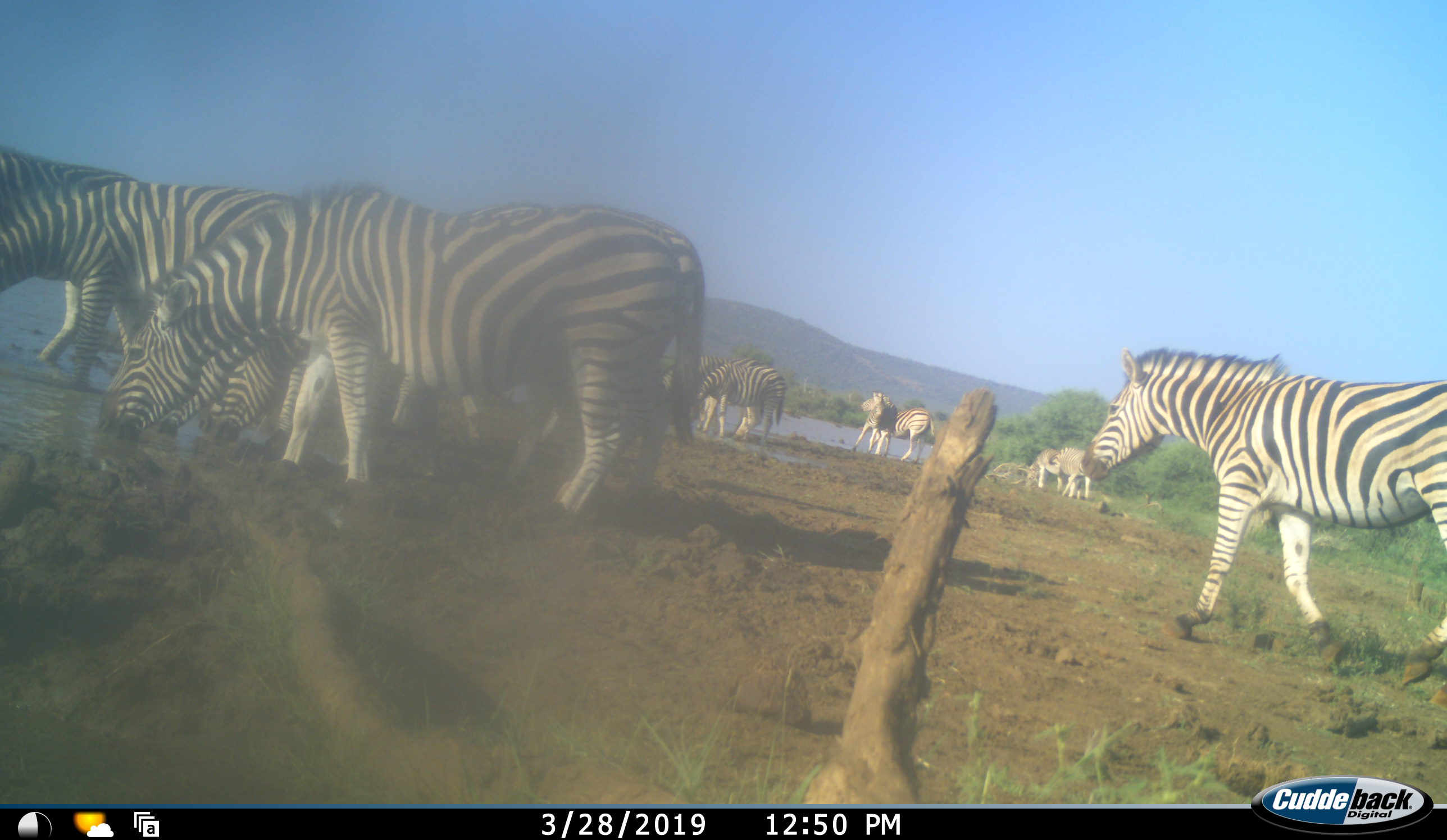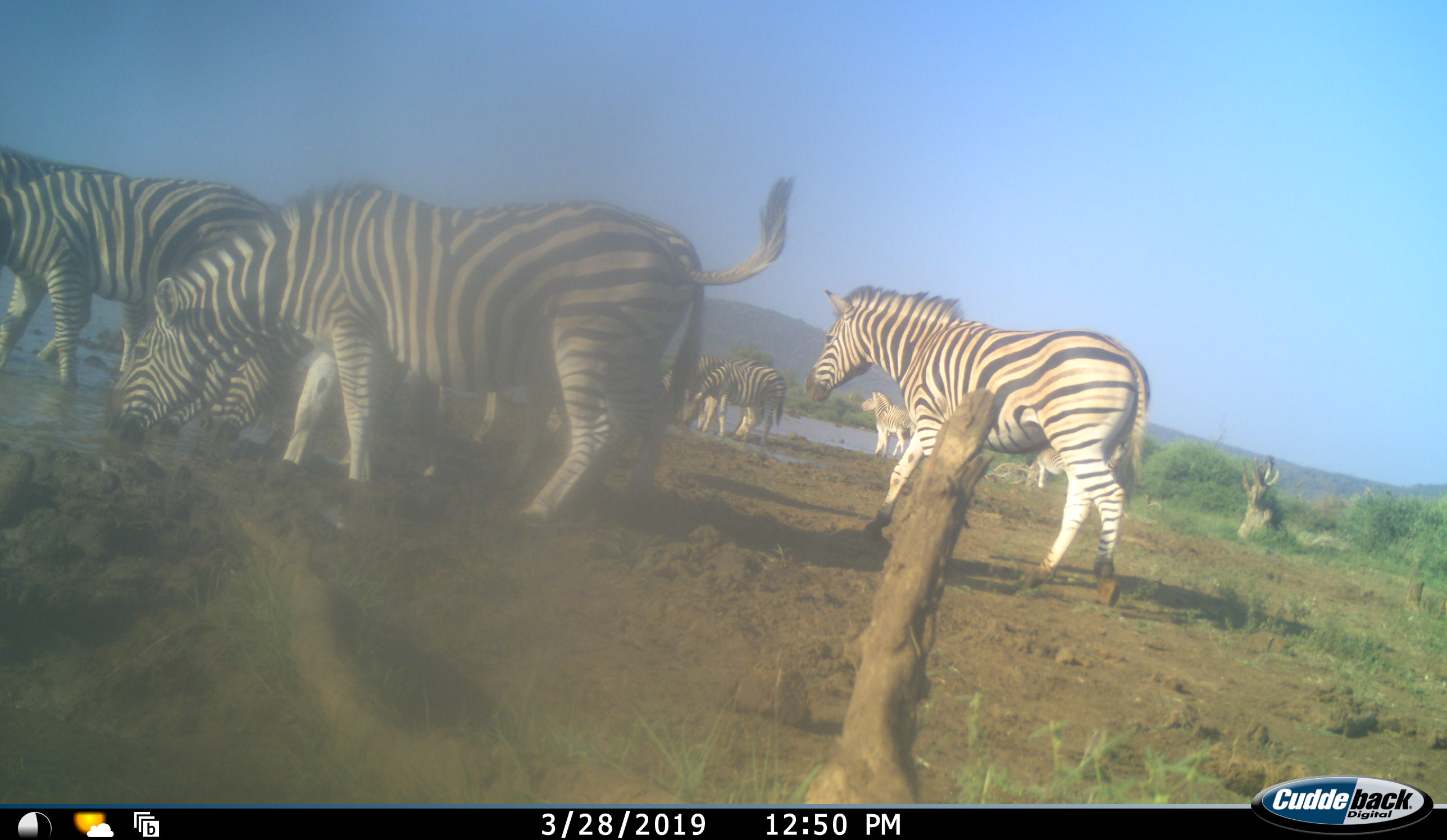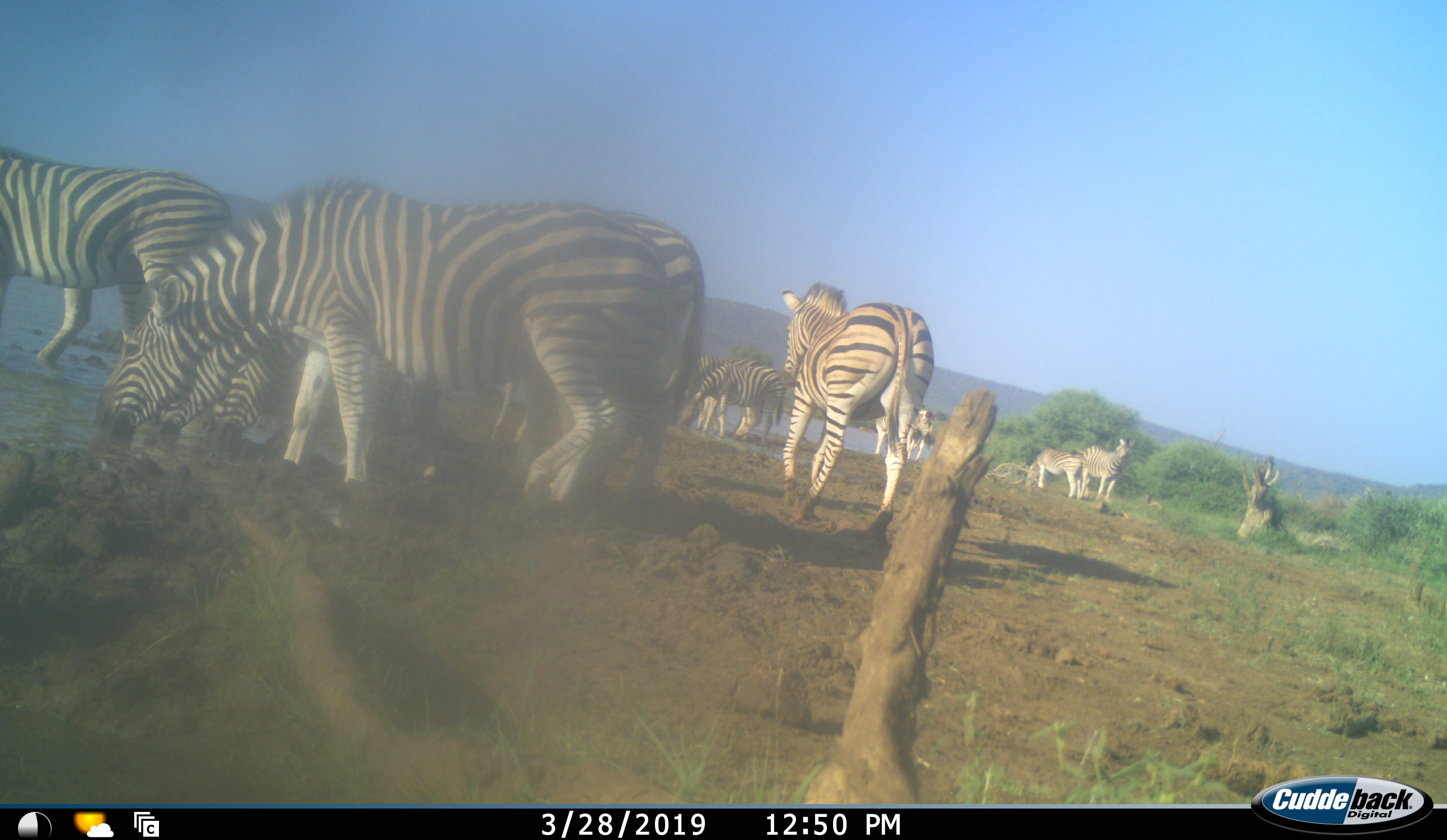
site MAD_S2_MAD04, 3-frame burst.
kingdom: Animalia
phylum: Chordata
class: Mammalia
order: Perissodactyla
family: Equidae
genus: Equus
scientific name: Equus quagga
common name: plains zebra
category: zebraplains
Zebraplains (plains zebra) (Equus quagga), count 11-50. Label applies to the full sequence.